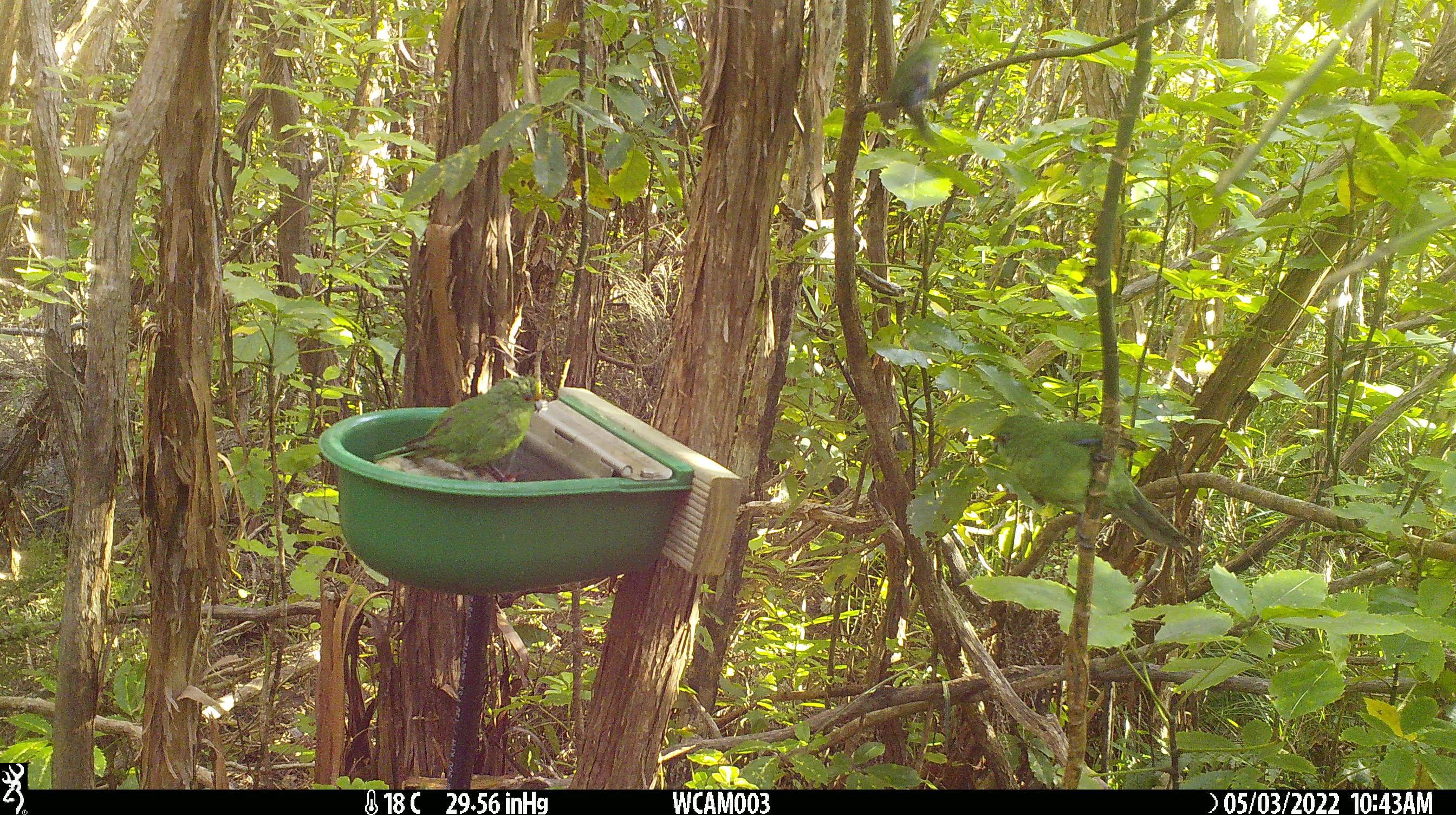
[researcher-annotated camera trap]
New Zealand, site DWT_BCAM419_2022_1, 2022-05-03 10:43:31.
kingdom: Animalia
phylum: Chordata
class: Aves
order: Psittaciformes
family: Psittaculidae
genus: Cyanoramphus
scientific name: Cyanoramphus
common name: parakeet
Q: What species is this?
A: Parakeet (Cyanoramphus).